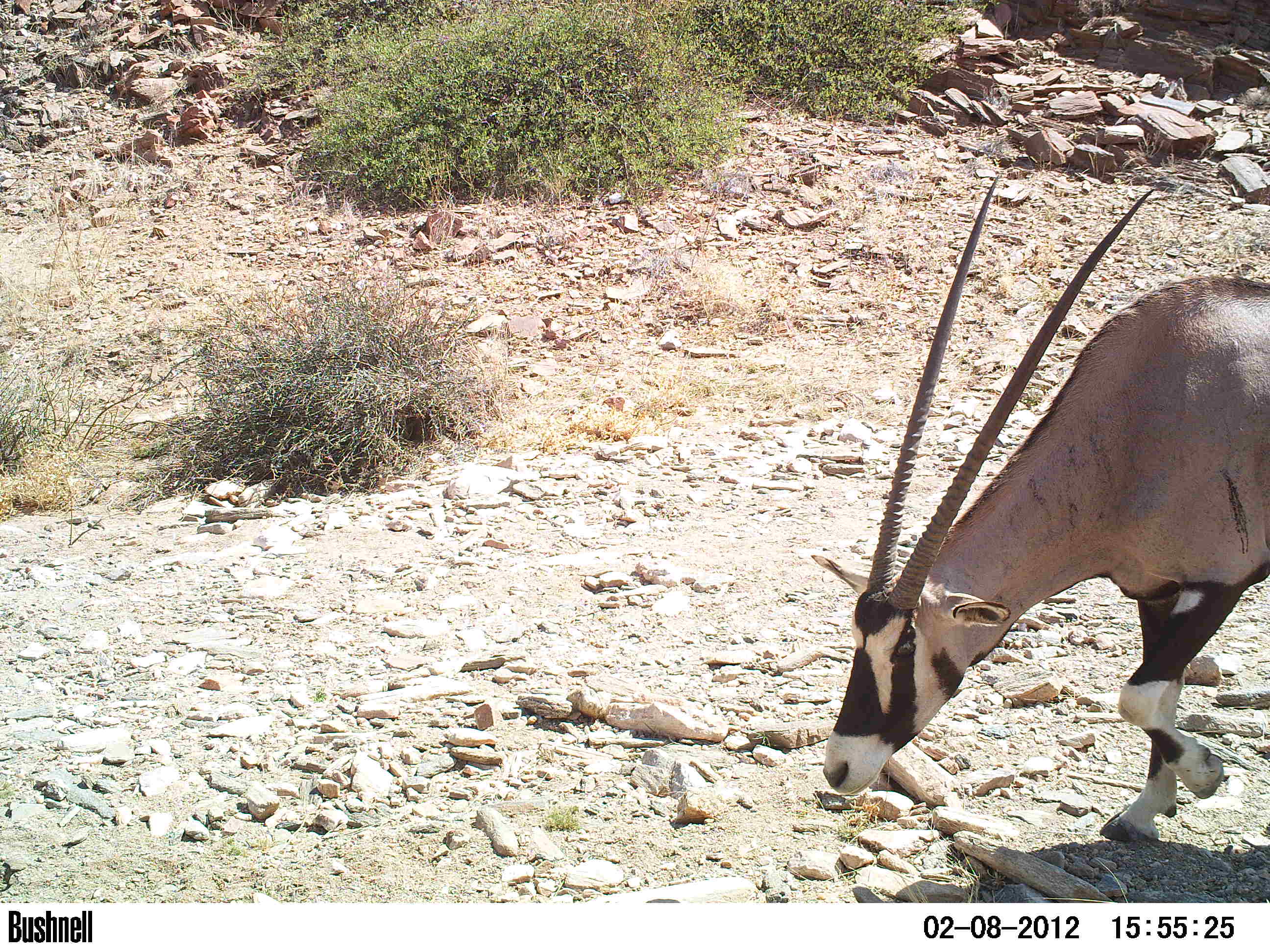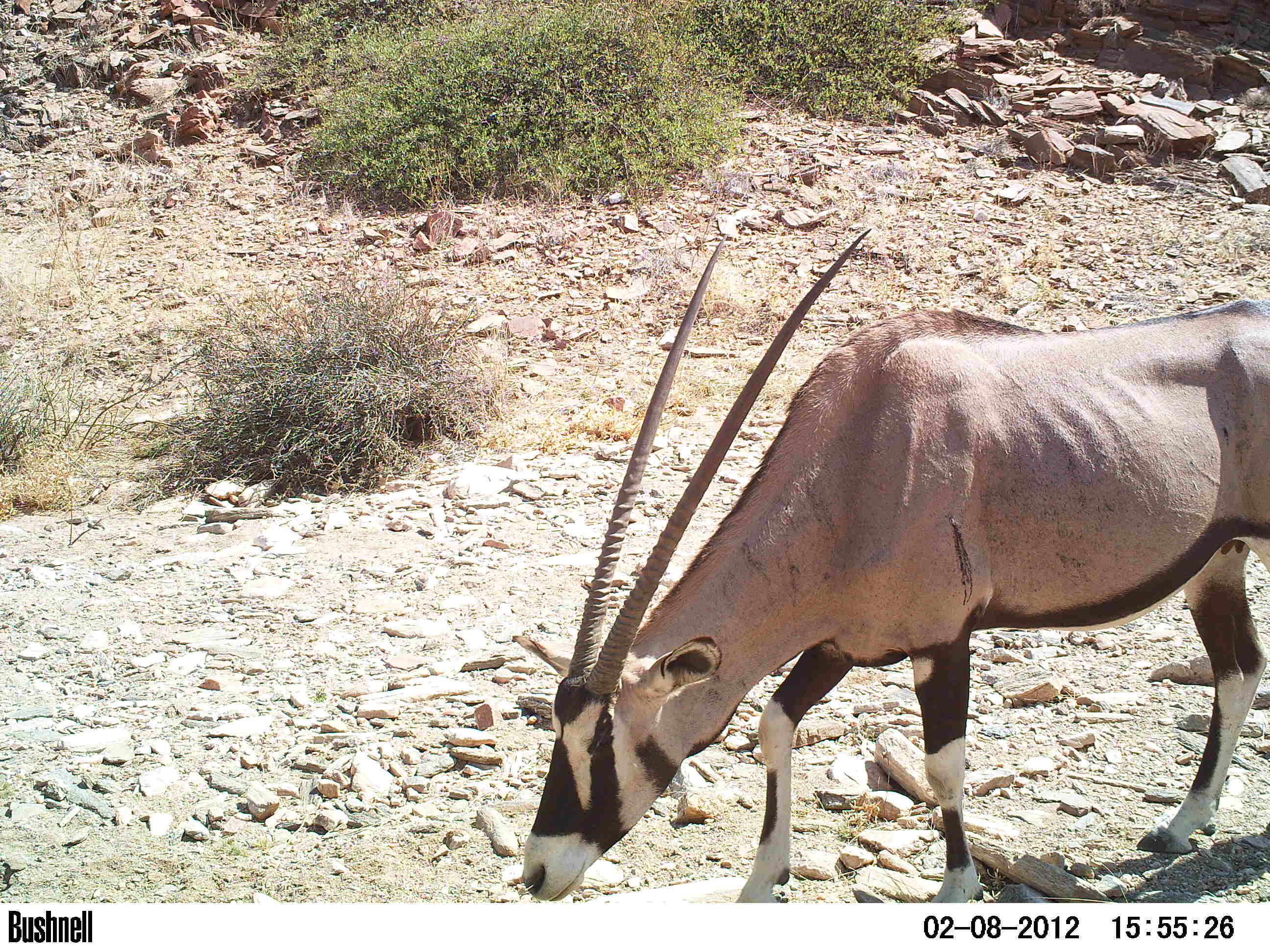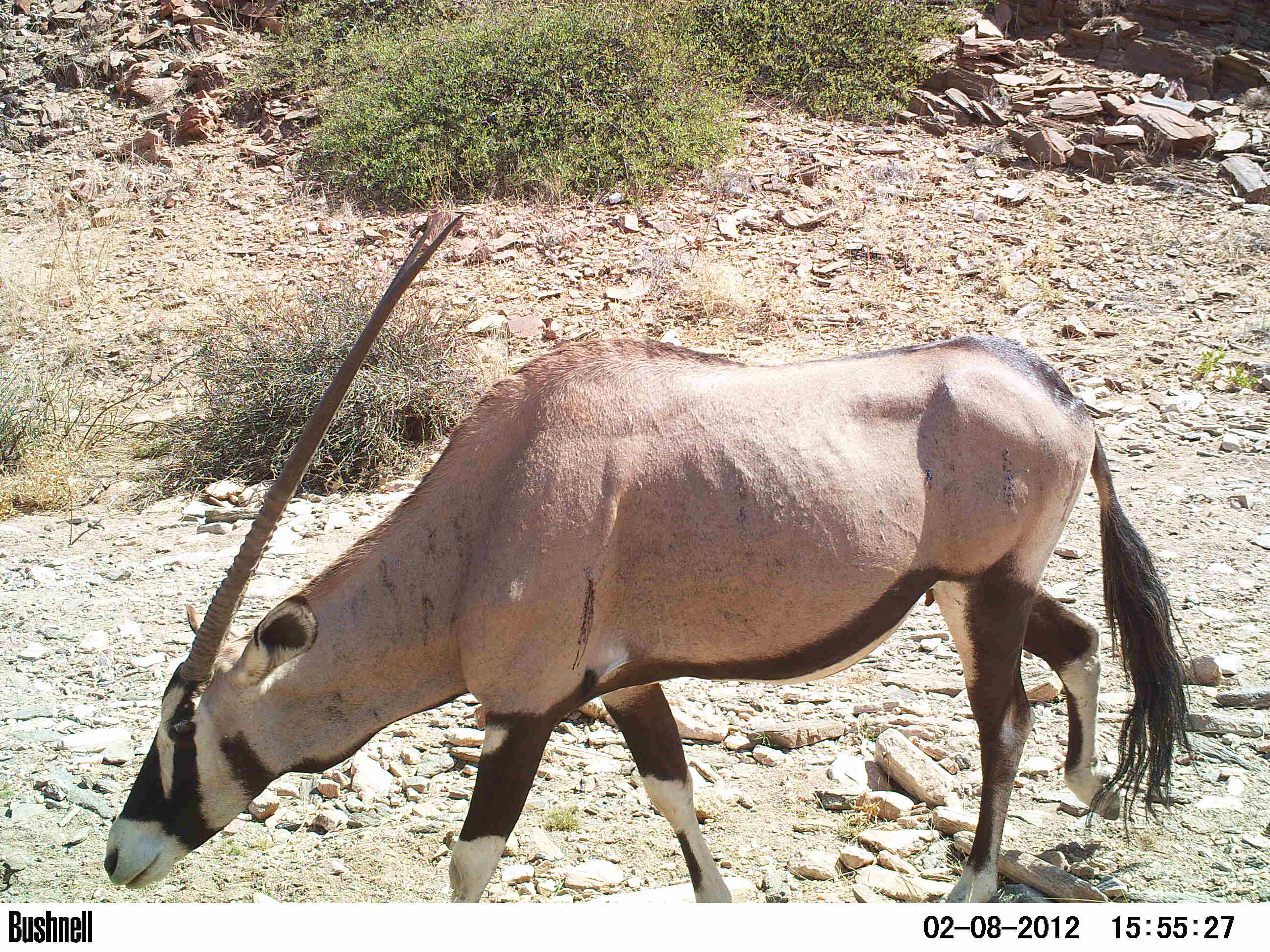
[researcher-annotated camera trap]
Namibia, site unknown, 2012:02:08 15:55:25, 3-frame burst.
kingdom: Animalia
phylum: Chordata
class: Mammalia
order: Artiodactyla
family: Bovidae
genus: Oryx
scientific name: Oryx gazella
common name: gemsbok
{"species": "Oryx gazella (gemsbok)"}